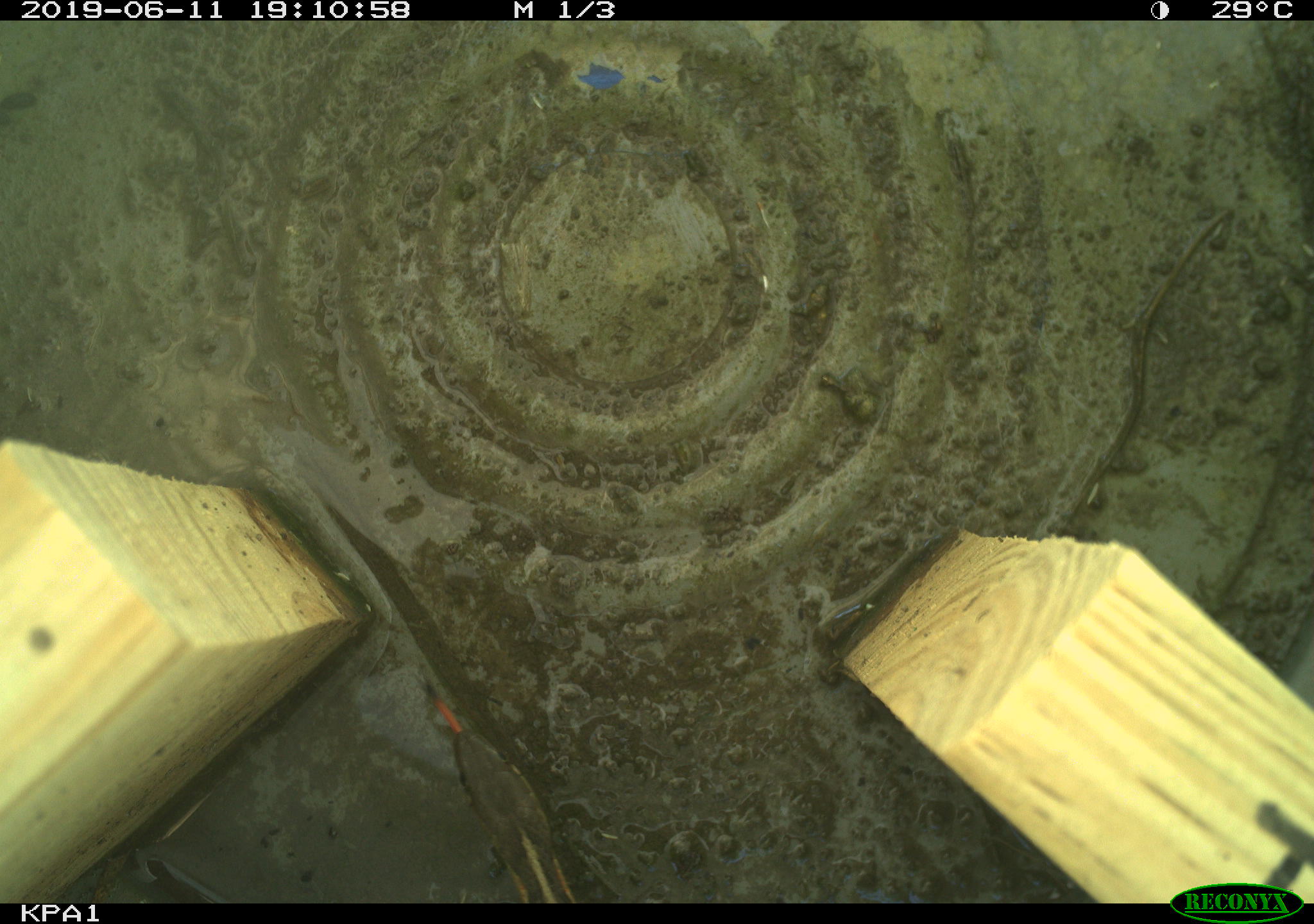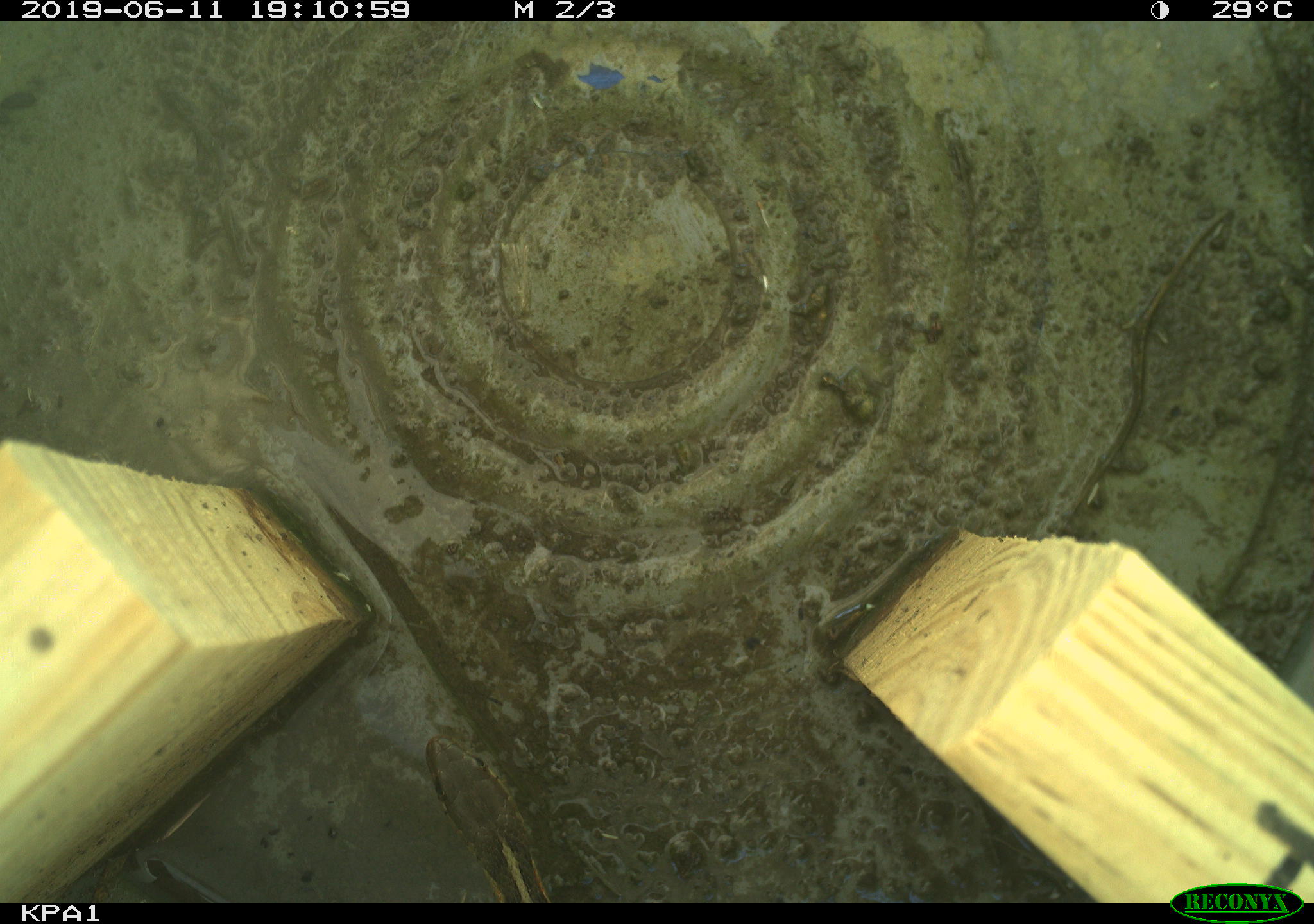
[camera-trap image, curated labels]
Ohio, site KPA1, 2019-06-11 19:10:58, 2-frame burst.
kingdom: Animalia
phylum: Chordata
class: Reptilia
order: Squamata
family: Colubridae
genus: Thamnophis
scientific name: Thamnophis sirtalis sirtalis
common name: eastern gartersnake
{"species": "eastern gartersnake (Thamnophis sirtalis sirtalis)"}